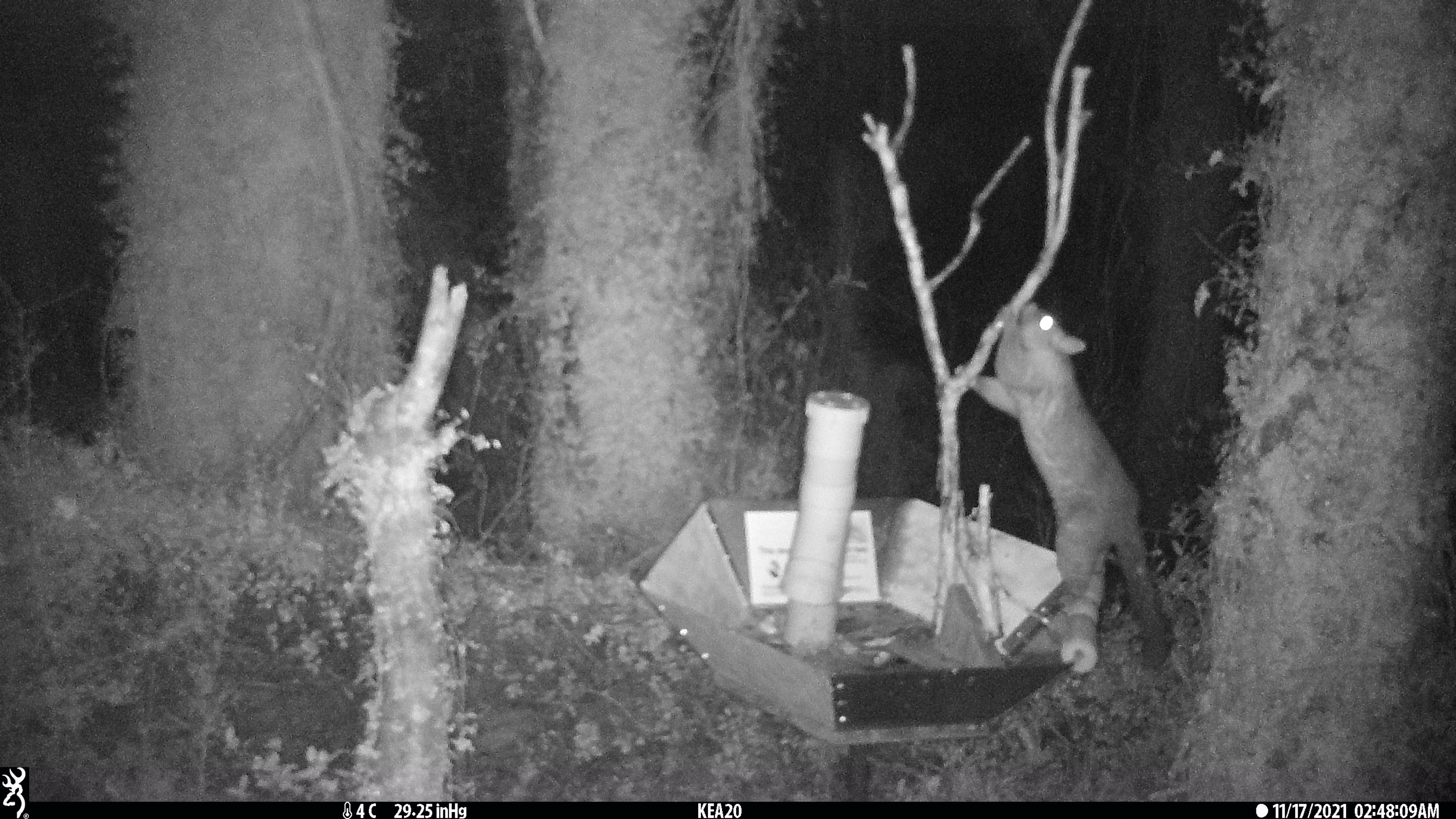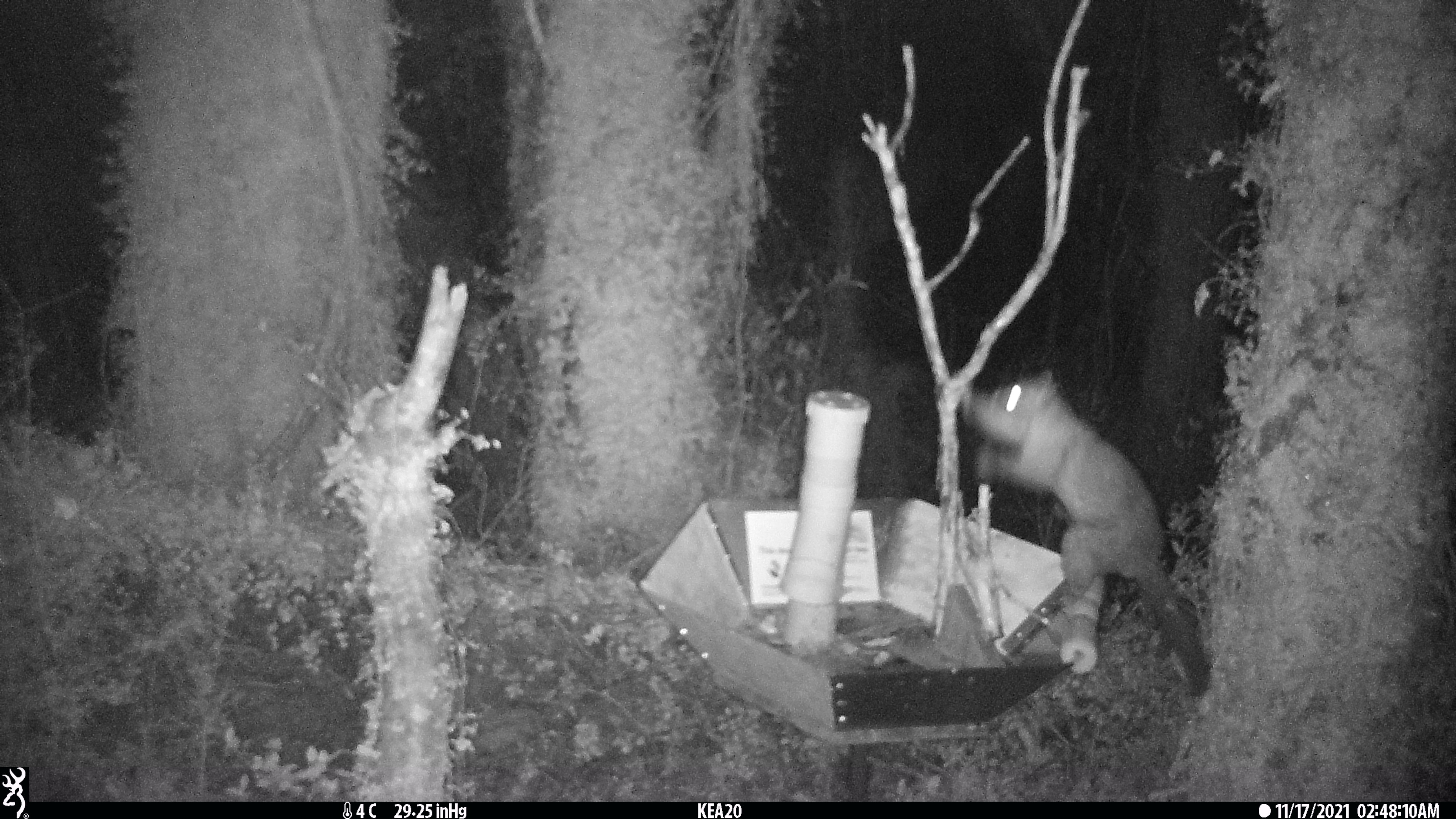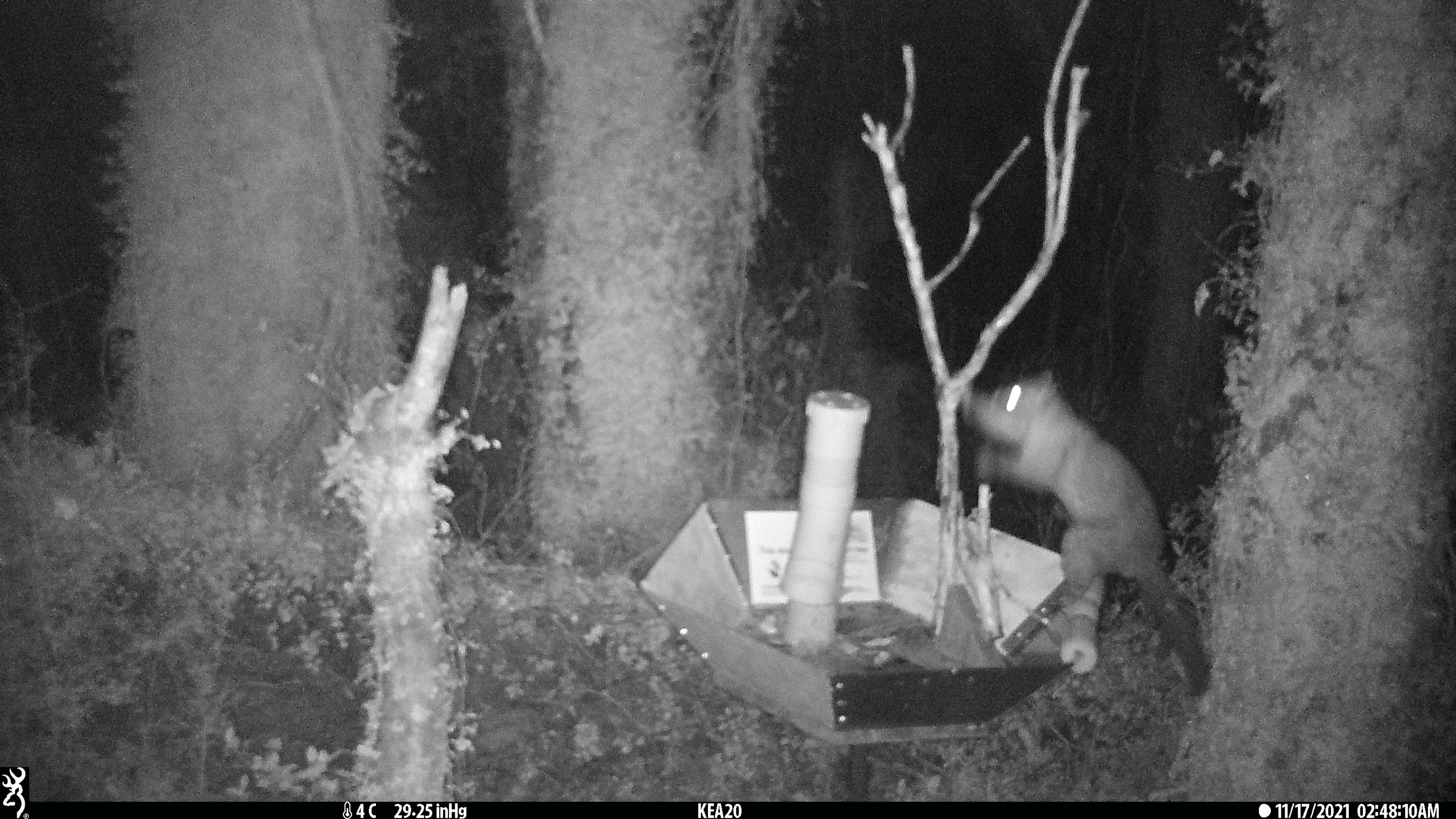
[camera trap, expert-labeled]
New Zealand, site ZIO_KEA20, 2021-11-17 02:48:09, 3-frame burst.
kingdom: Animalia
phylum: Chordata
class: Mammalia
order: Diprotodontia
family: Phalangeridae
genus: Trichosurus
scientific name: Trichosurus vulpecula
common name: common brushtail possum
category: possum